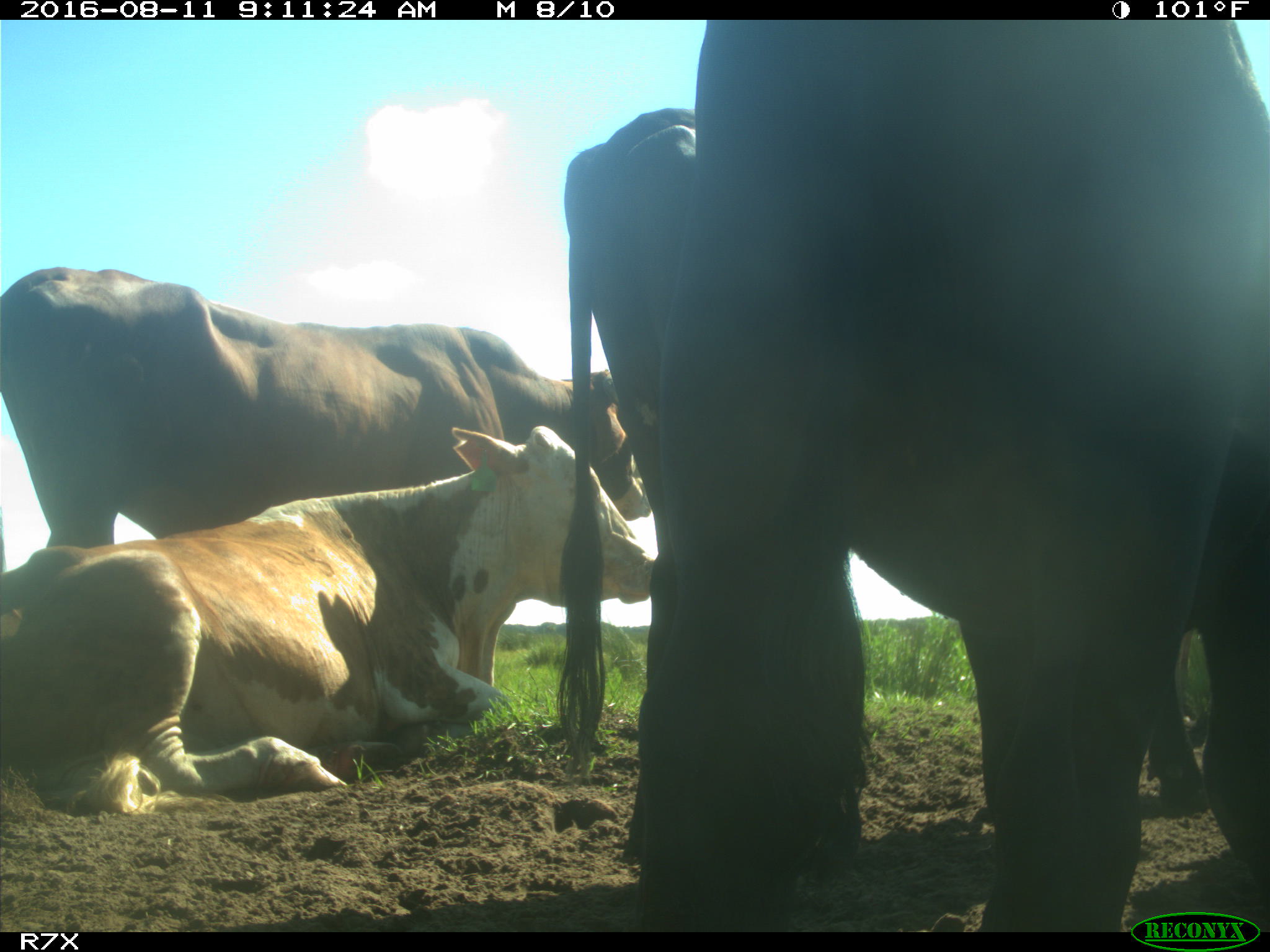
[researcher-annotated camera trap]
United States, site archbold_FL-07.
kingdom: Animalia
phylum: Chordata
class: Mammalia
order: Artiodactyla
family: Bovidae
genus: Bos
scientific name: Bos taurus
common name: domestic cow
Bos taurus (domestic cow).